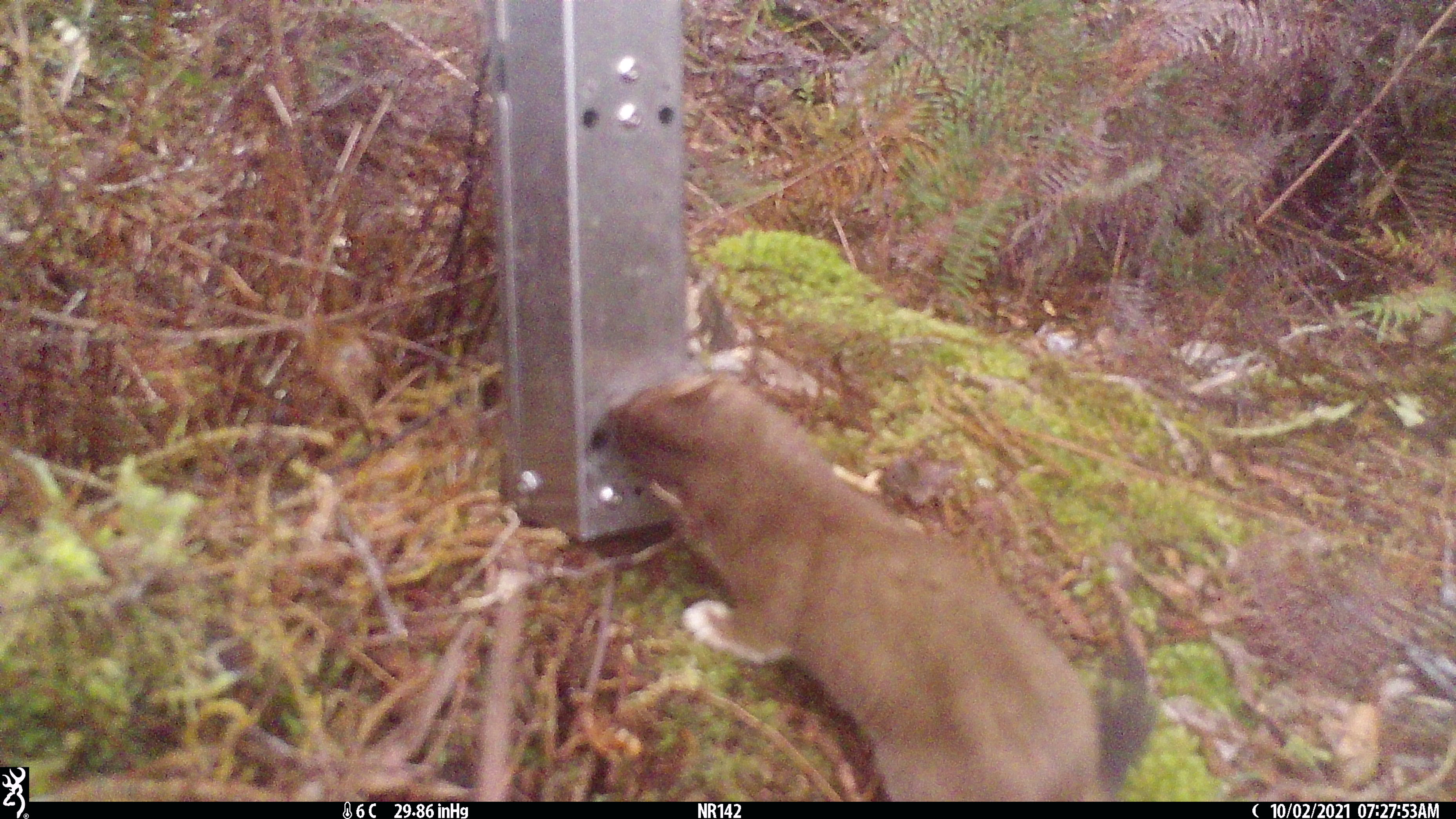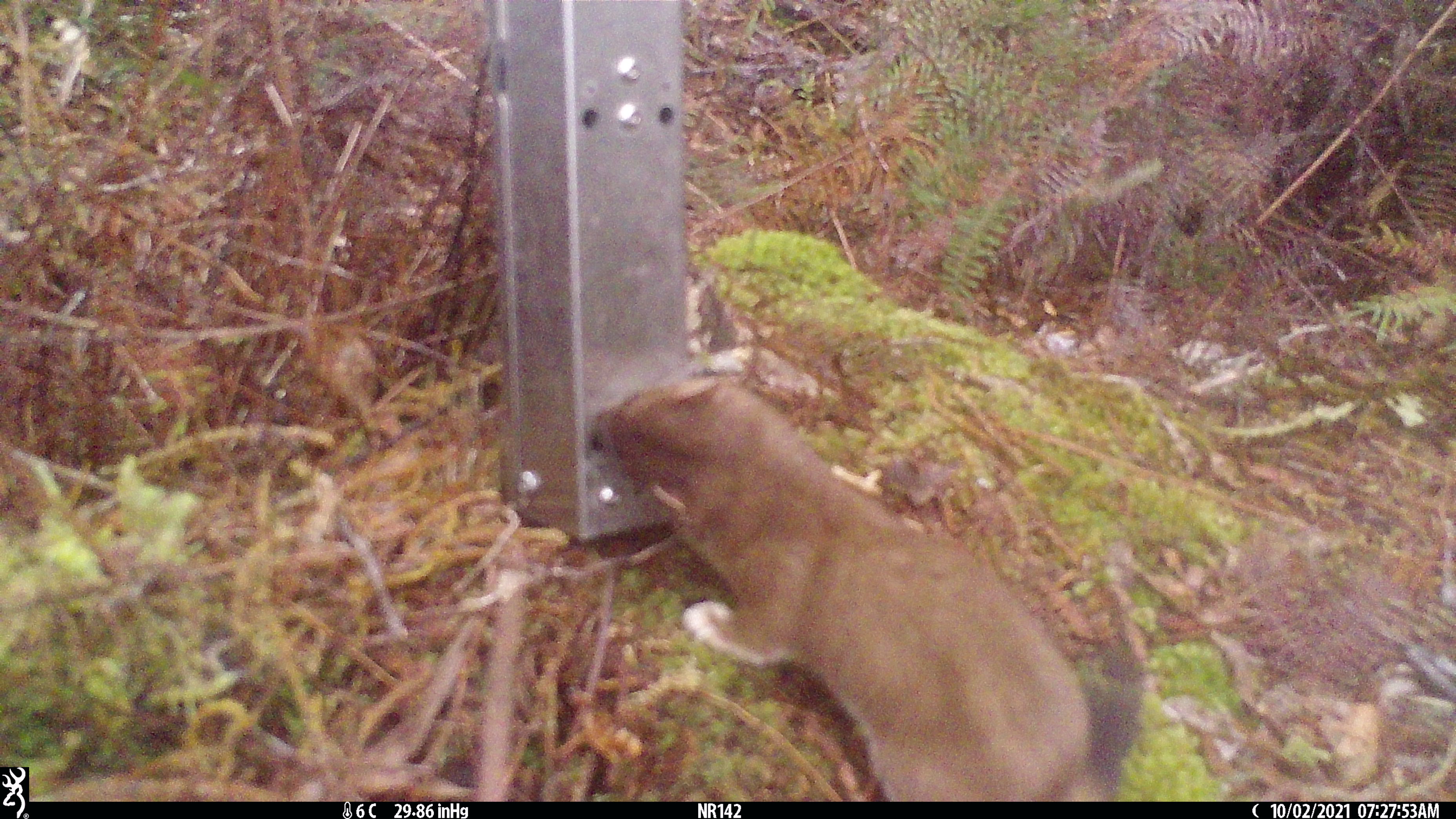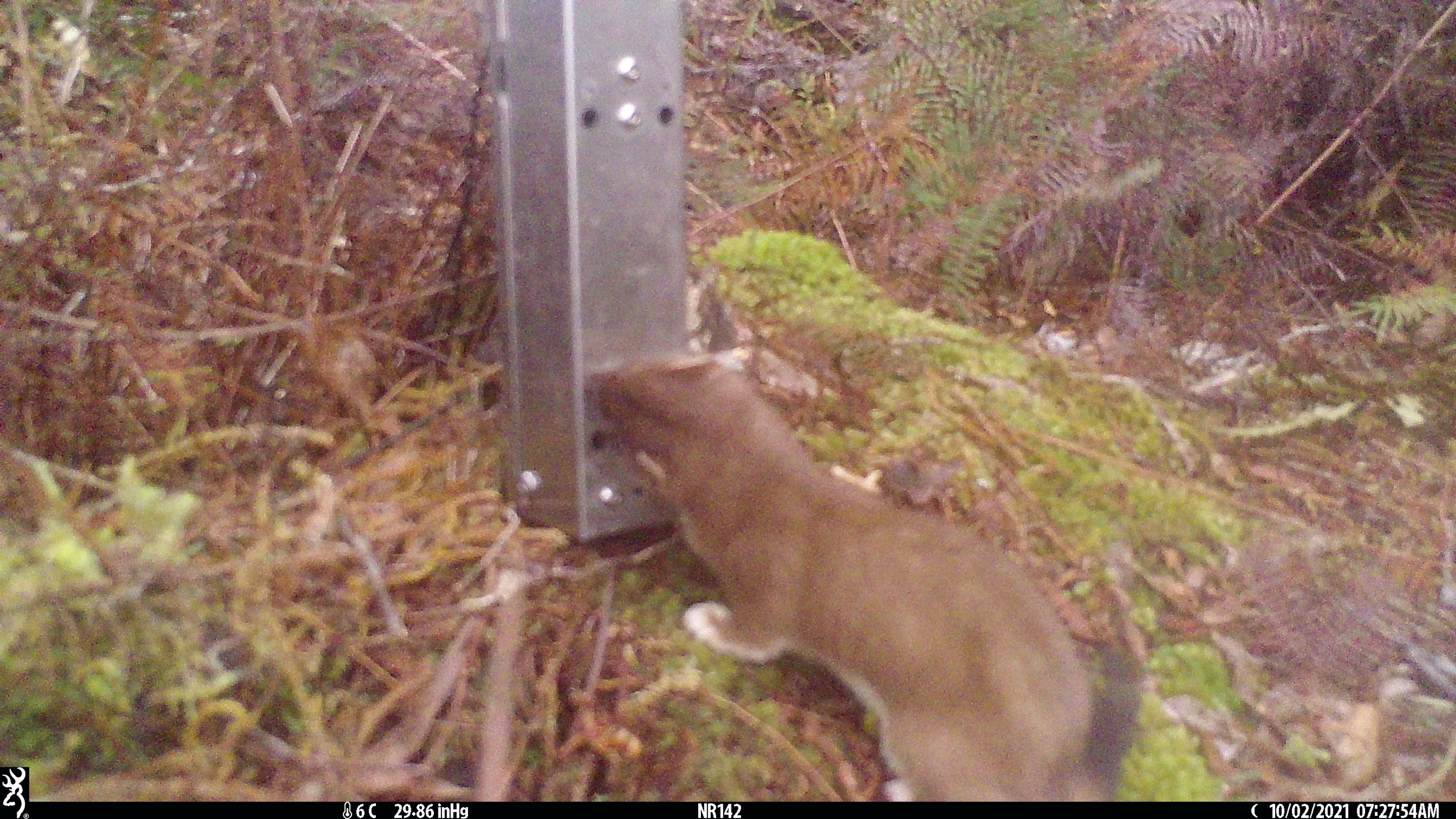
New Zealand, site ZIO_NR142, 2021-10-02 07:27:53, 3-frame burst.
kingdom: Animalia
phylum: Chordata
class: Mammalia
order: Carnivora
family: Mustelidae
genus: Mustela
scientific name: Mustela erminea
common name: stoat